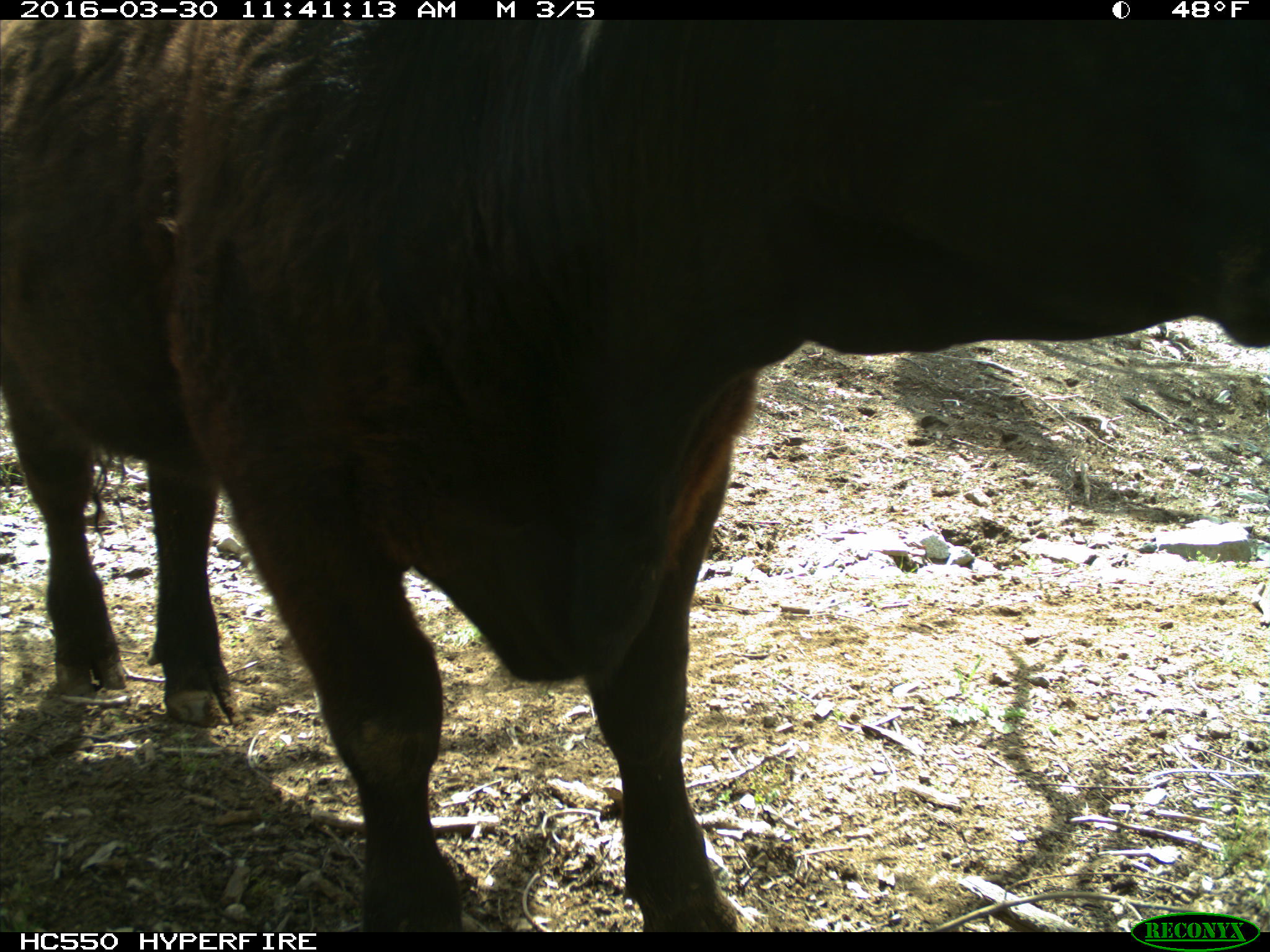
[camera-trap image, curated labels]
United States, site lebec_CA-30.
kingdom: Animalia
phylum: Chordata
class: Mammalia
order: Artiodactyla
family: Bovidae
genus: Bos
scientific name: Bos taurus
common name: domestic cow